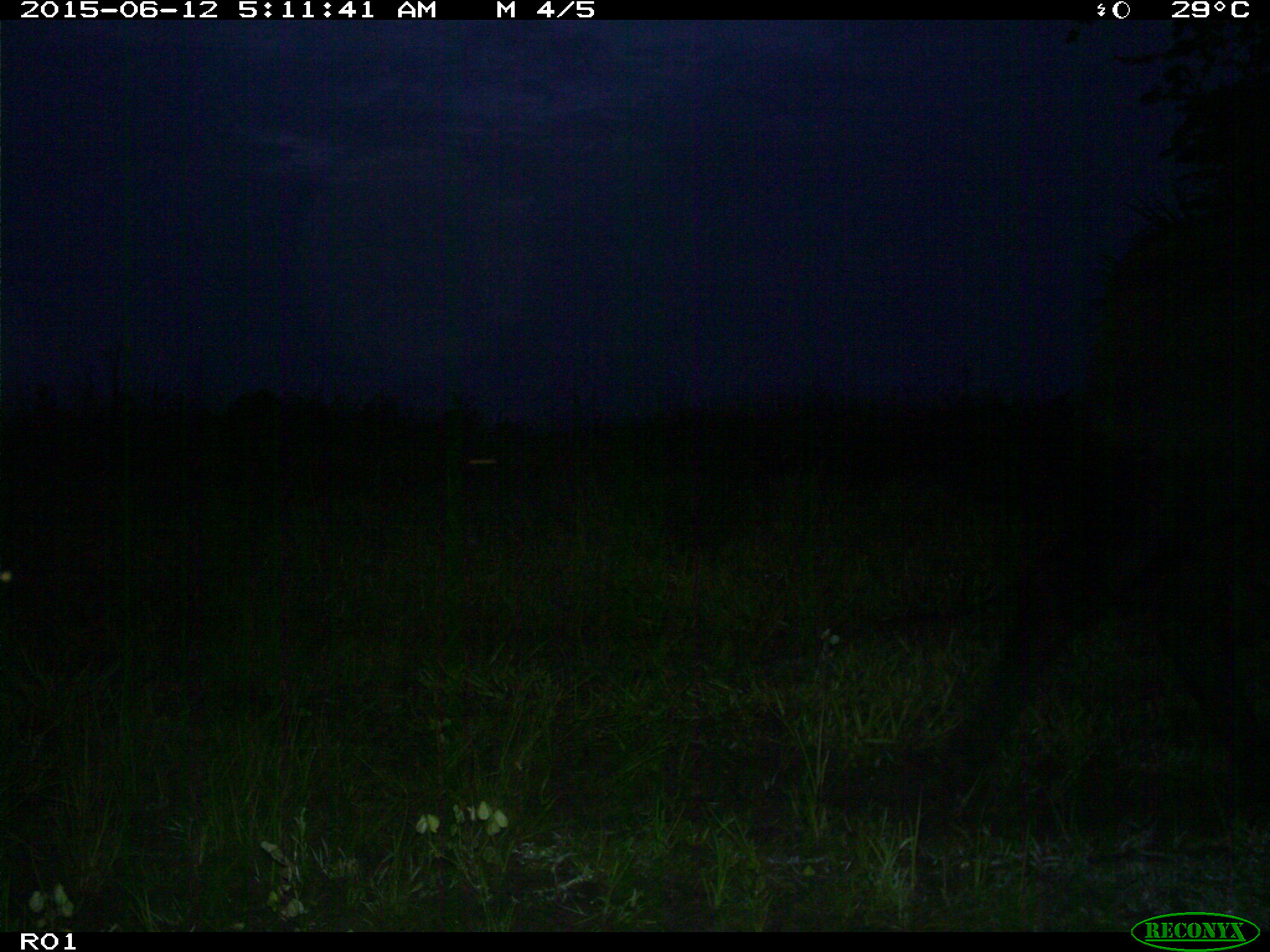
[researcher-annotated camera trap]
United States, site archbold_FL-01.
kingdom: Animalia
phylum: Chordata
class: Mammalia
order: Artiodactyla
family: Bovidae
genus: Bos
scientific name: Bos taurus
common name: domestic cow